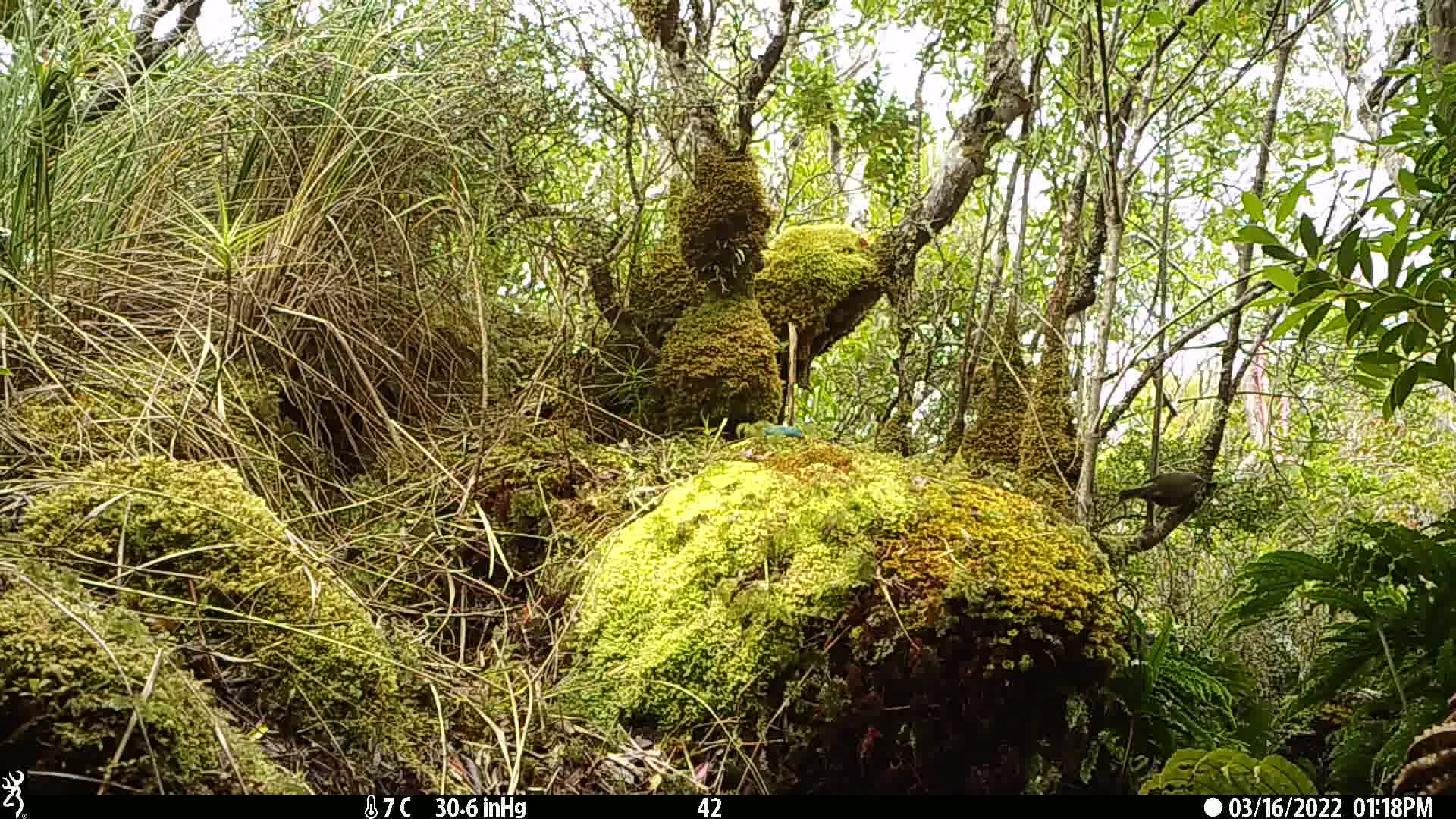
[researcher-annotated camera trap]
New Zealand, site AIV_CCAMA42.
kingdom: Animalia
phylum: Chordata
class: Aves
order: Passeriformes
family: Meliphagidae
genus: Anthornis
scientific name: Anthornis melanura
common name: new zealand bellbird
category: bellbird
Bellbird (new zealand bellbird) (Anthornis melanura).